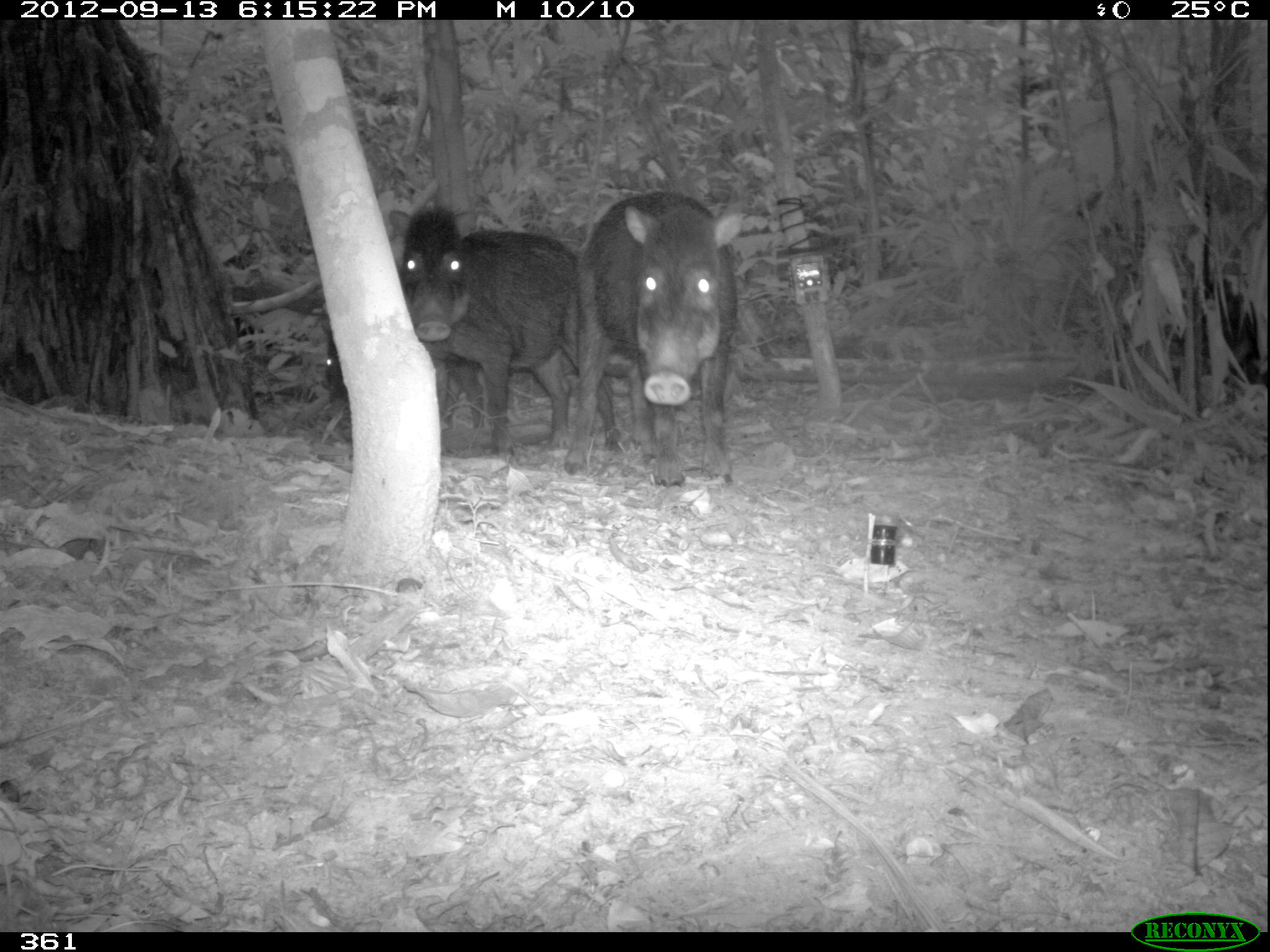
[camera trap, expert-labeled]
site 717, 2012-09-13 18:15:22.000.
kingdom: Animalia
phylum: Chordata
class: Mammalia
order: Artiodactyla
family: Tayassuidae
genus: Tayassu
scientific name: Tayassu pecari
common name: white-lipped peccary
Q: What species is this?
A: Tayassu pecari (white-lipped peccary).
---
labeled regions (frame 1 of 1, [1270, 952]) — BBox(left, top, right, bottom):
tayassu pecari: BBox(388, 207, 621, 457); BBox(563, 191, 739, 489); BBox(323, 335, 484, 429)